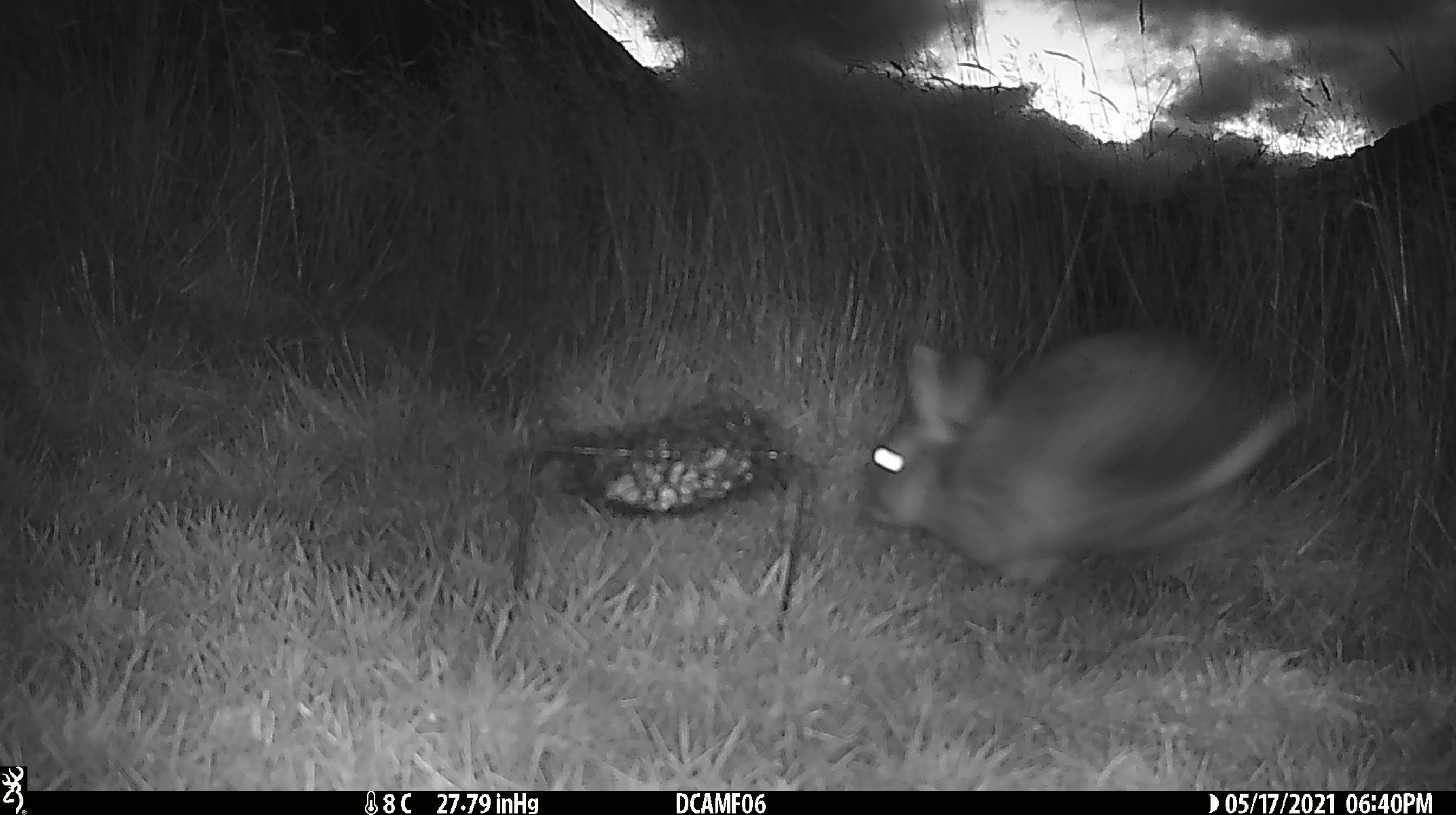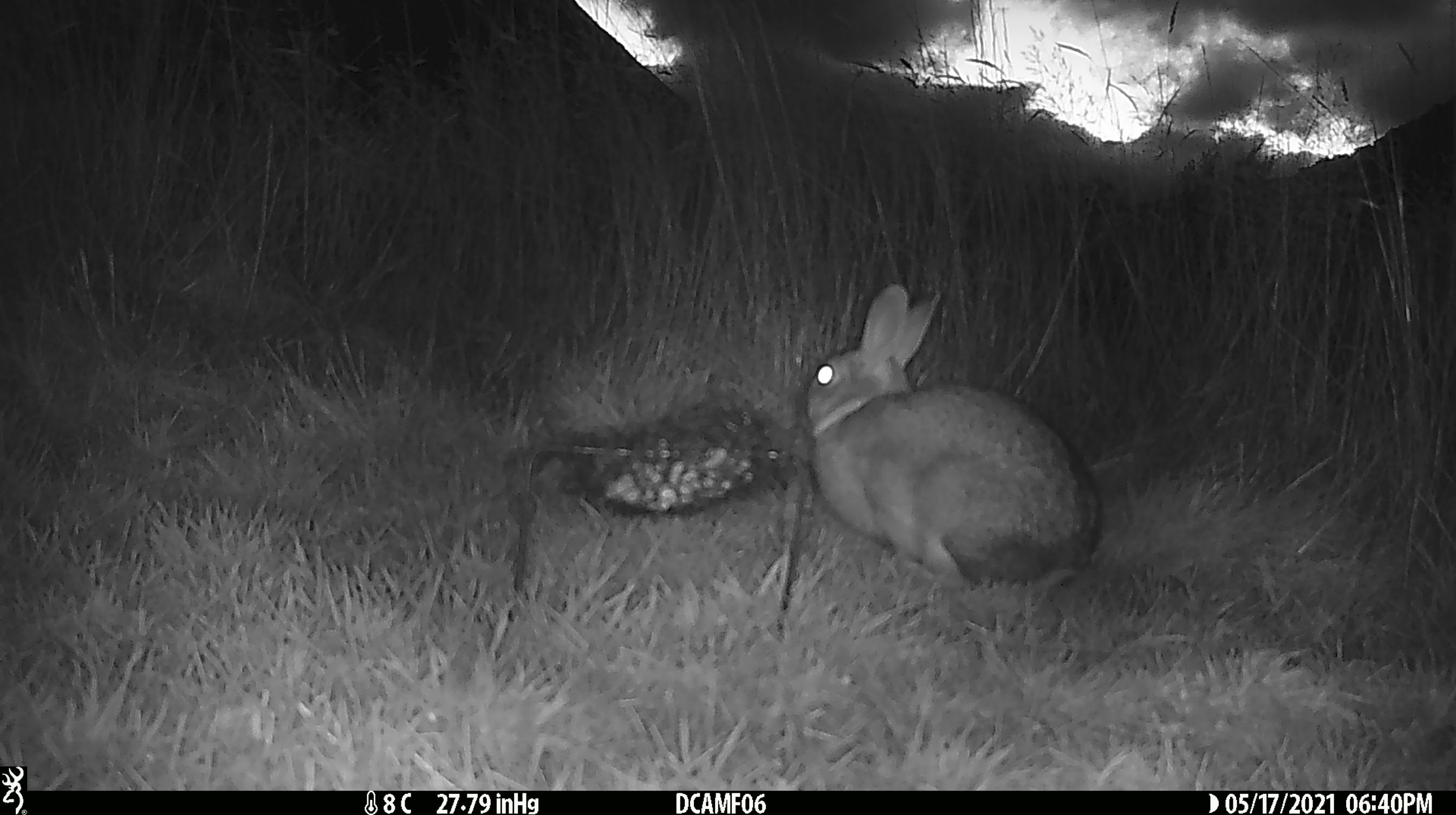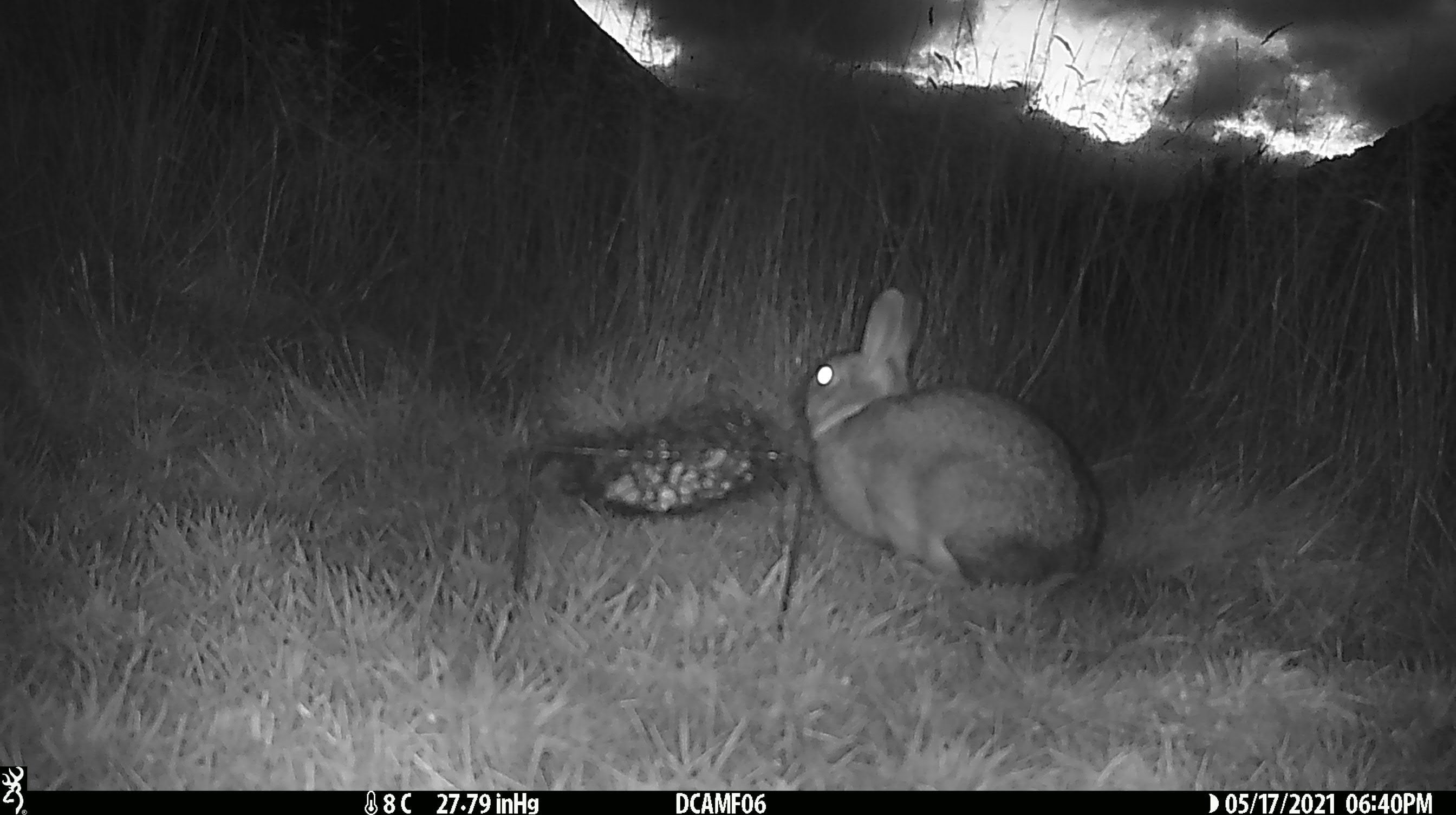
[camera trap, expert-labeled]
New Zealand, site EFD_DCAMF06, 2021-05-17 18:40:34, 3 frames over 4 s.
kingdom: Animalia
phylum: Chordata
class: Mammalia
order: Lagomorpha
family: Leporidae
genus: Oryctolagus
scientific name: Oryctolagus cuniculus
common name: european rabbit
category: rabbit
Rabbit (european rabbit) (Oryctolagus cuniculus).